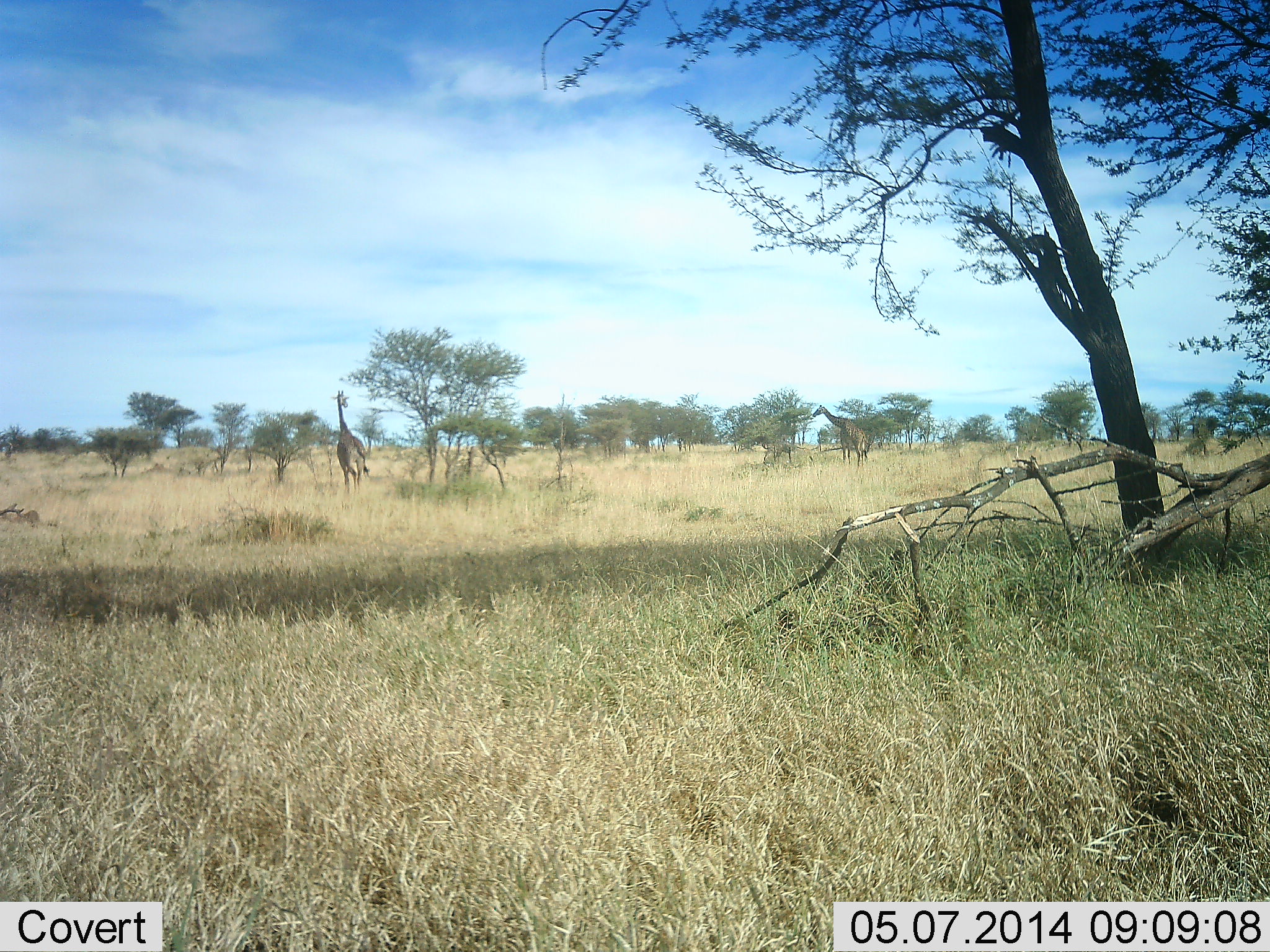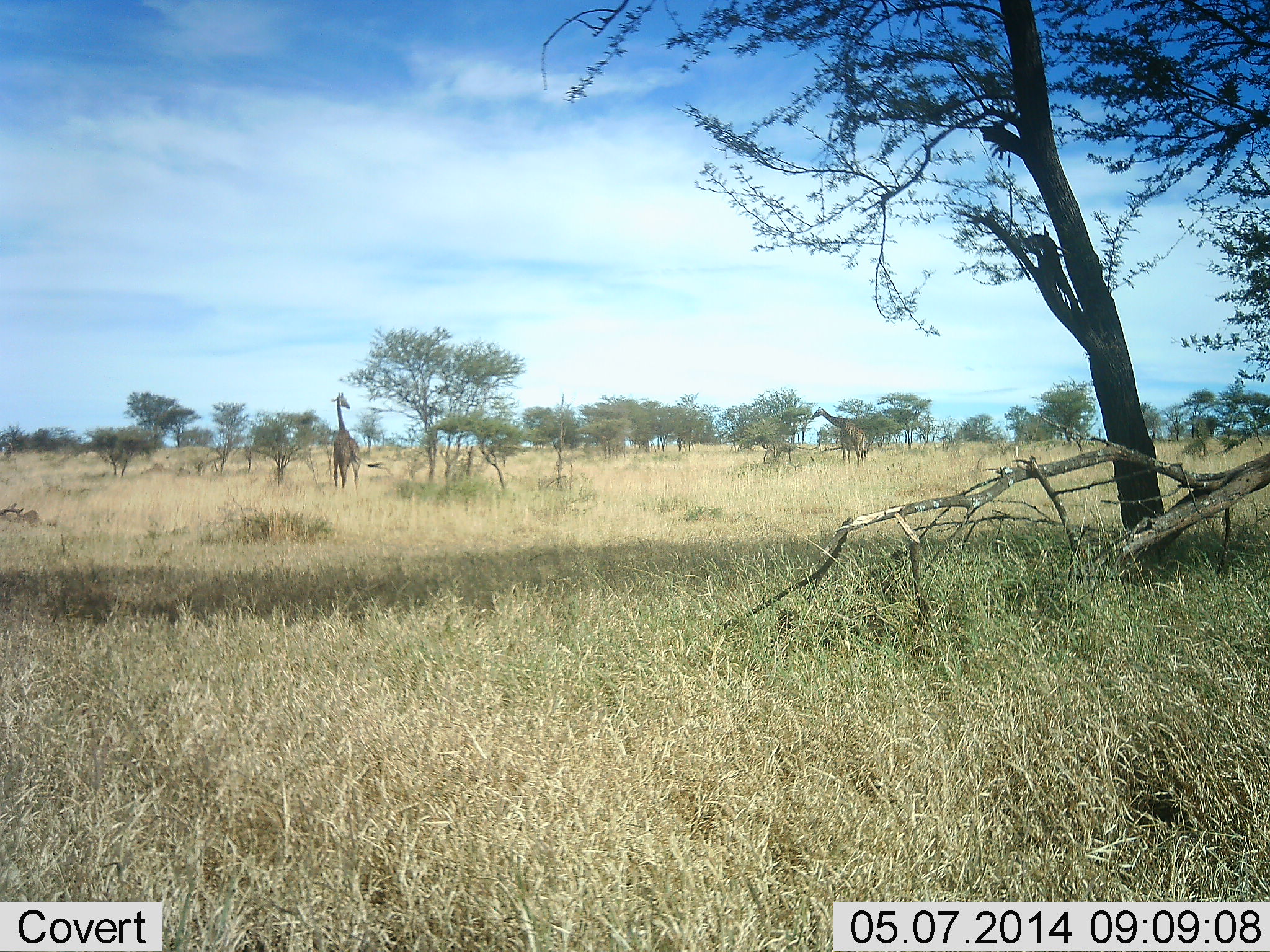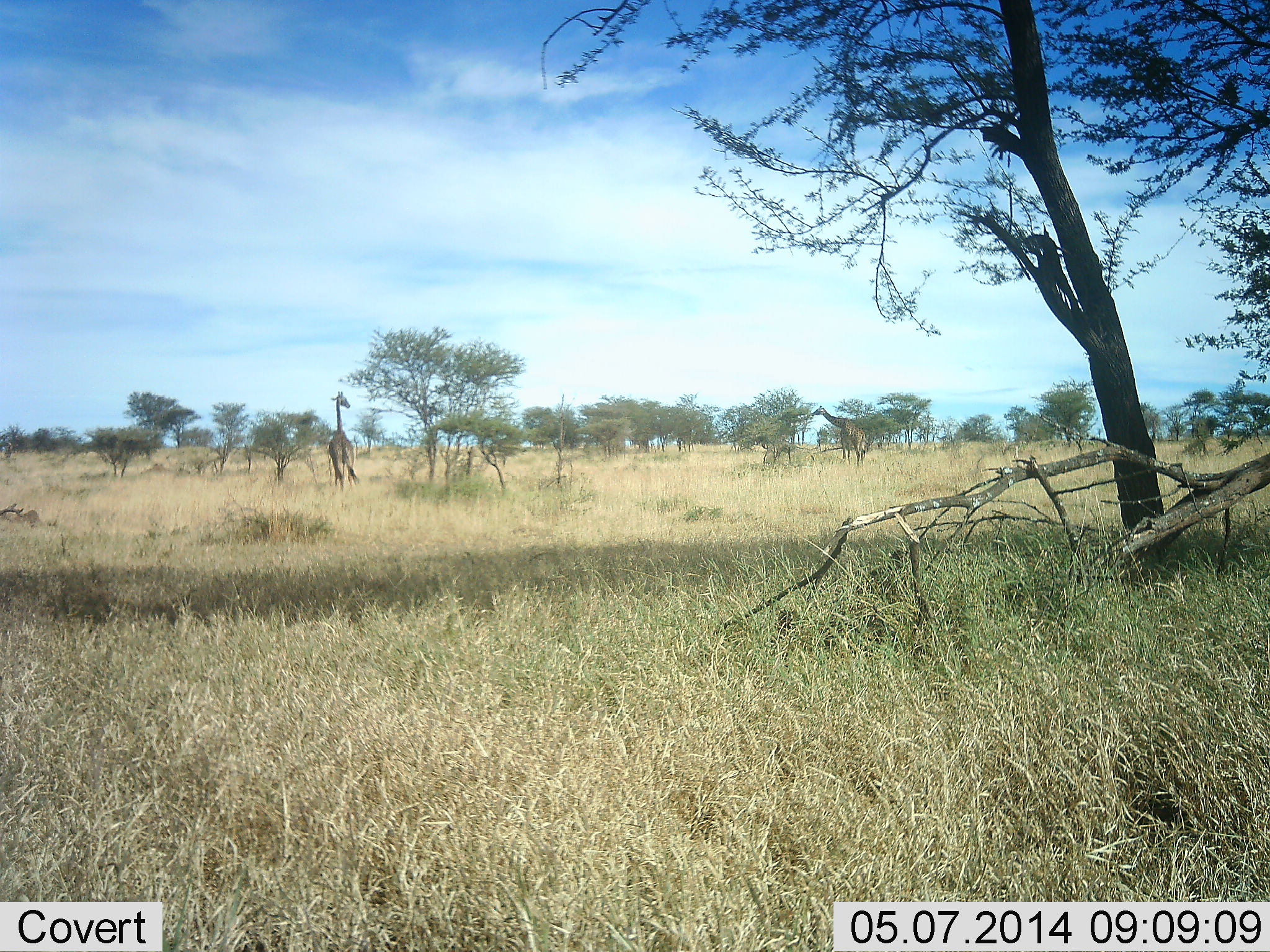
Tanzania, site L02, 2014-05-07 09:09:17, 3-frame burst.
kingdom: Animalia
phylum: Chordata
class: Mammalia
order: Artiodactyla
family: Giraffidae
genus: Giraffa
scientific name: Giraffa camelopardalis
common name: giraffe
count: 2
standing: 60%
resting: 0%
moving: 40%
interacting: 0%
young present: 0%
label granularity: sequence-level